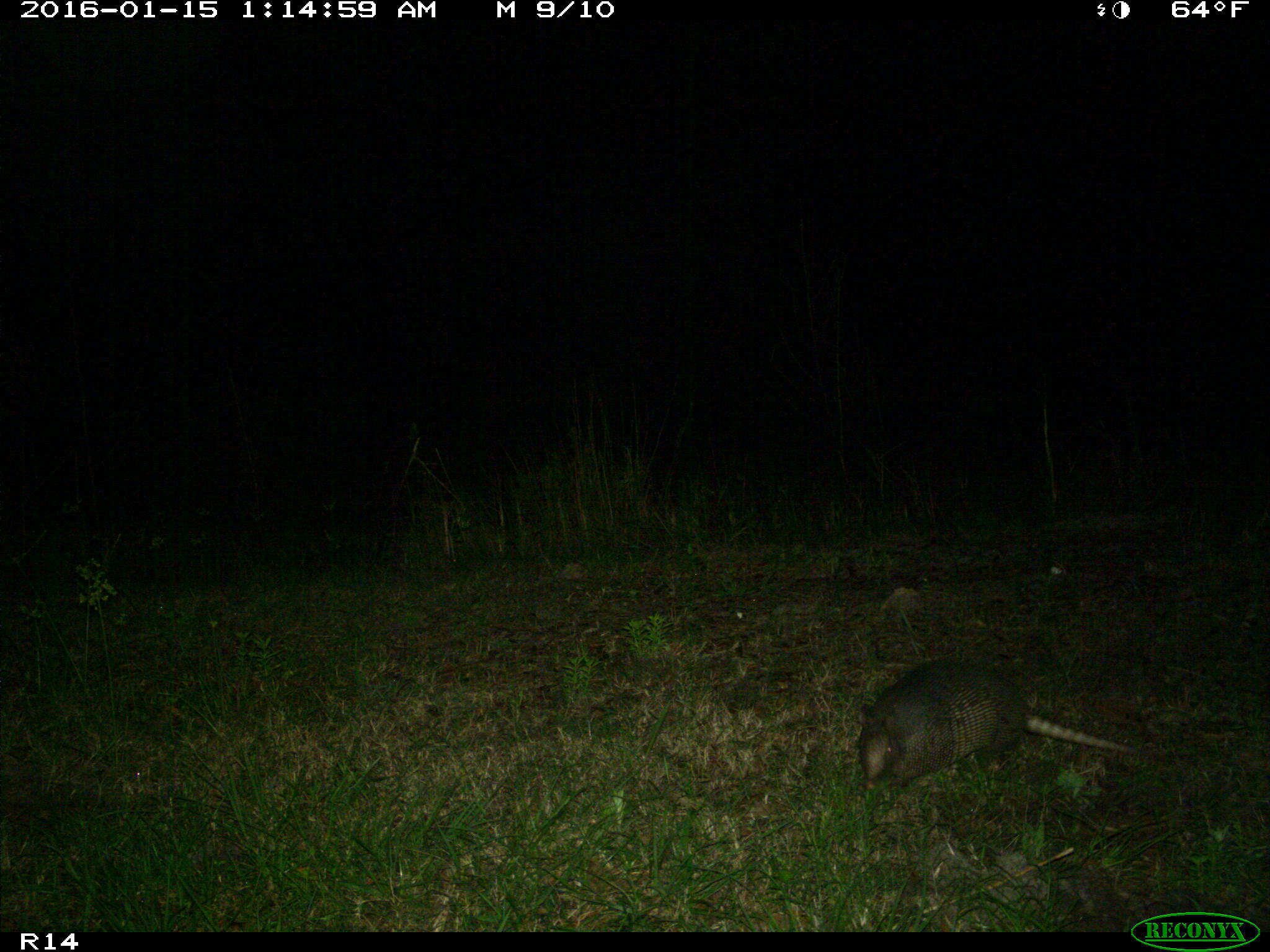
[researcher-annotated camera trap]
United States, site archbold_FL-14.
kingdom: Animalia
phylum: Chordata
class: Mammalia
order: Cingulata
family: Dasypodidae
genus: Dasypus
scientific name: Dasypus novemcinctus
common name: nine-banded armadillo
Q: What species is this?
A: Dasypus novemcinctus (nine-banded armadillo).